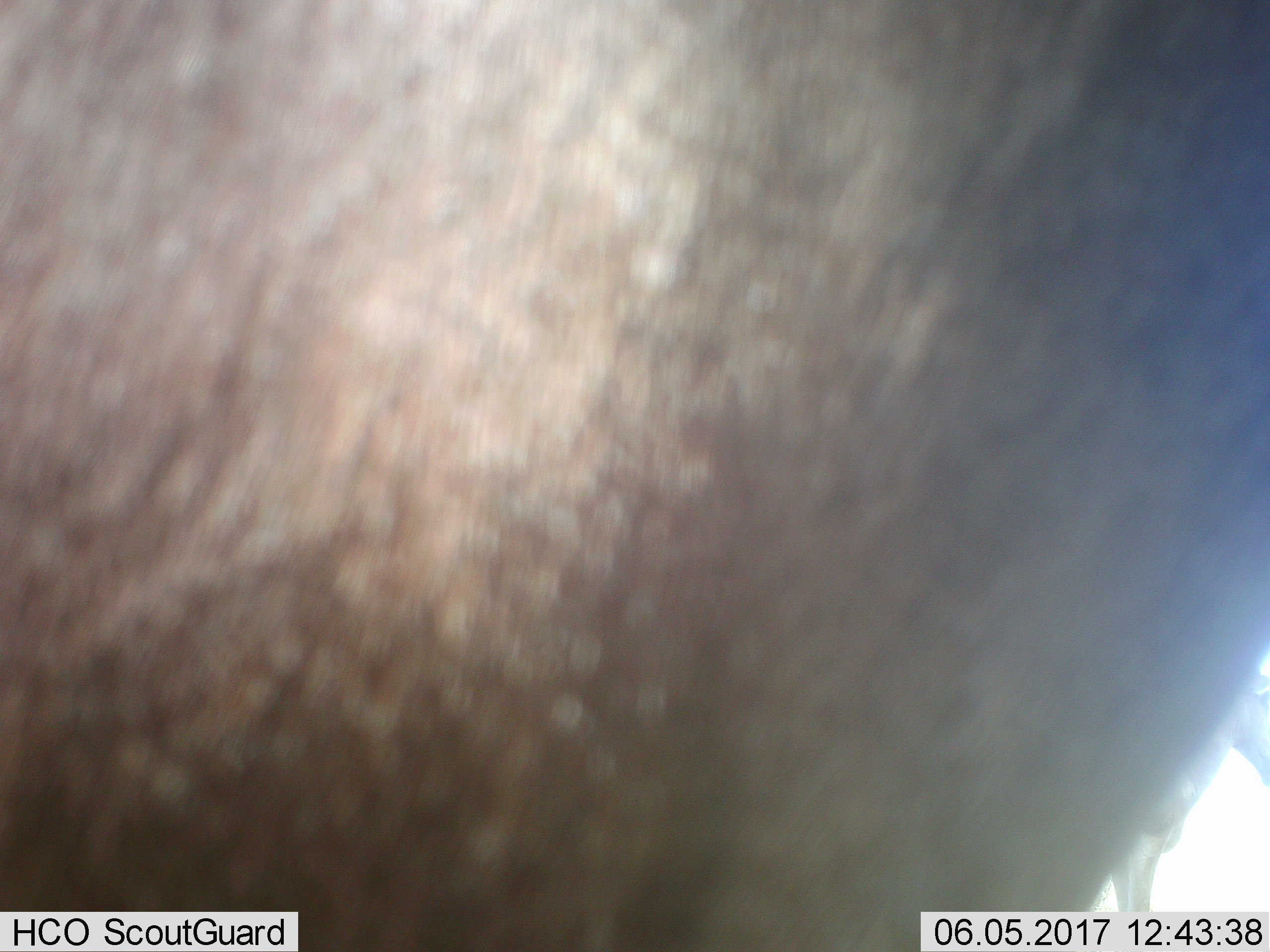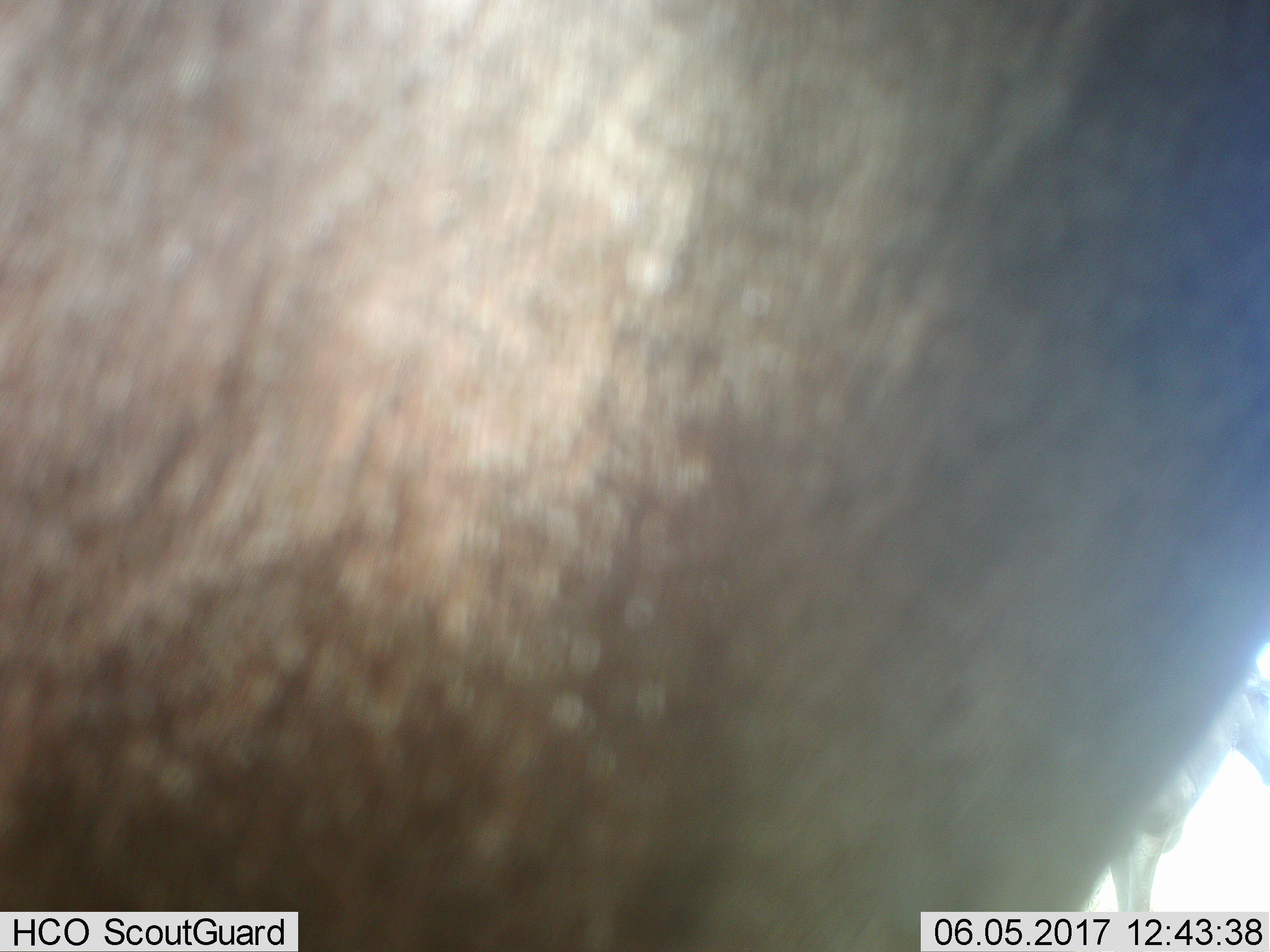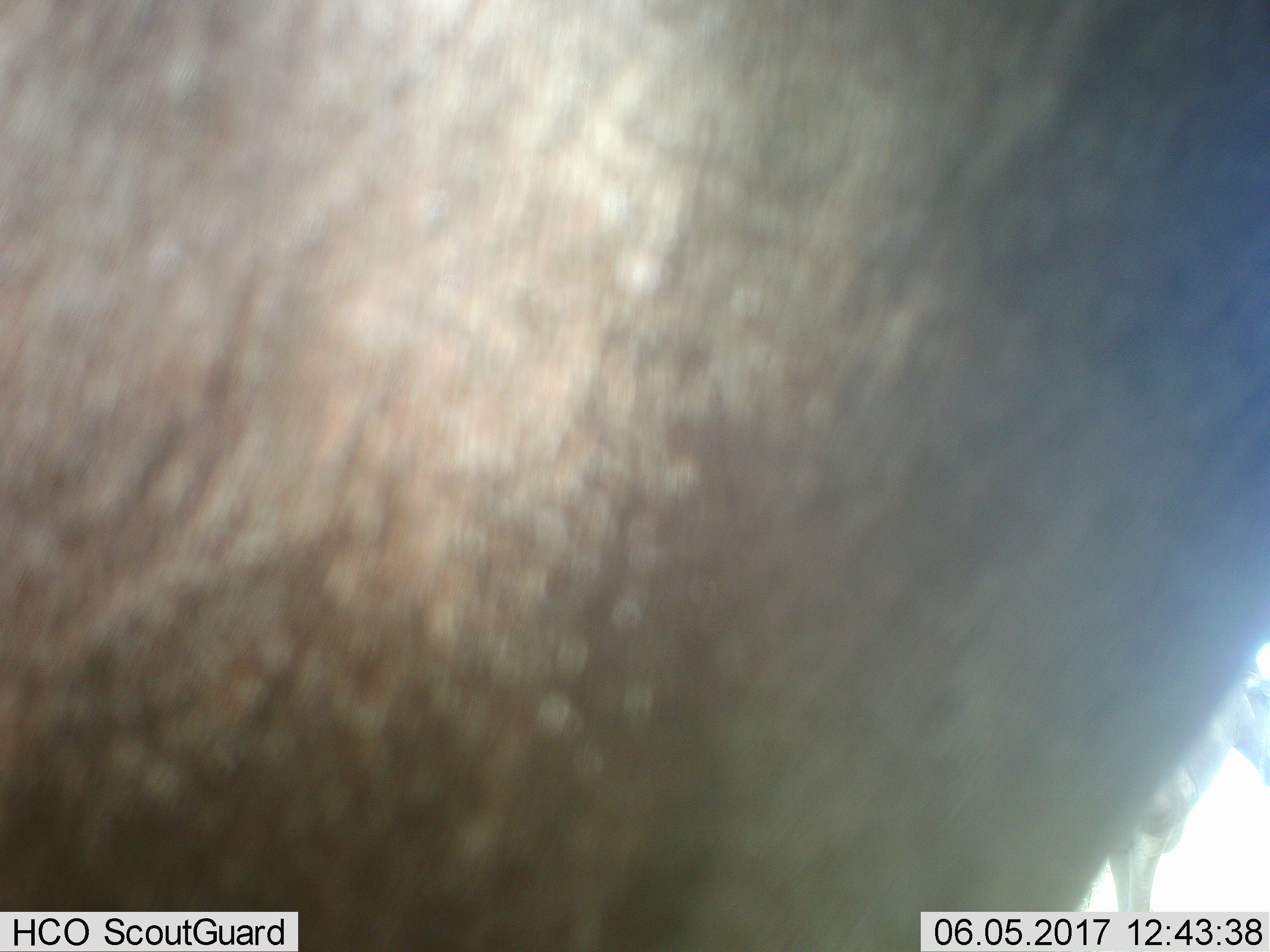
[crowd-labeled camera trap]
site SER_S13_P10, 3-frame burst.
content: unidentified animal